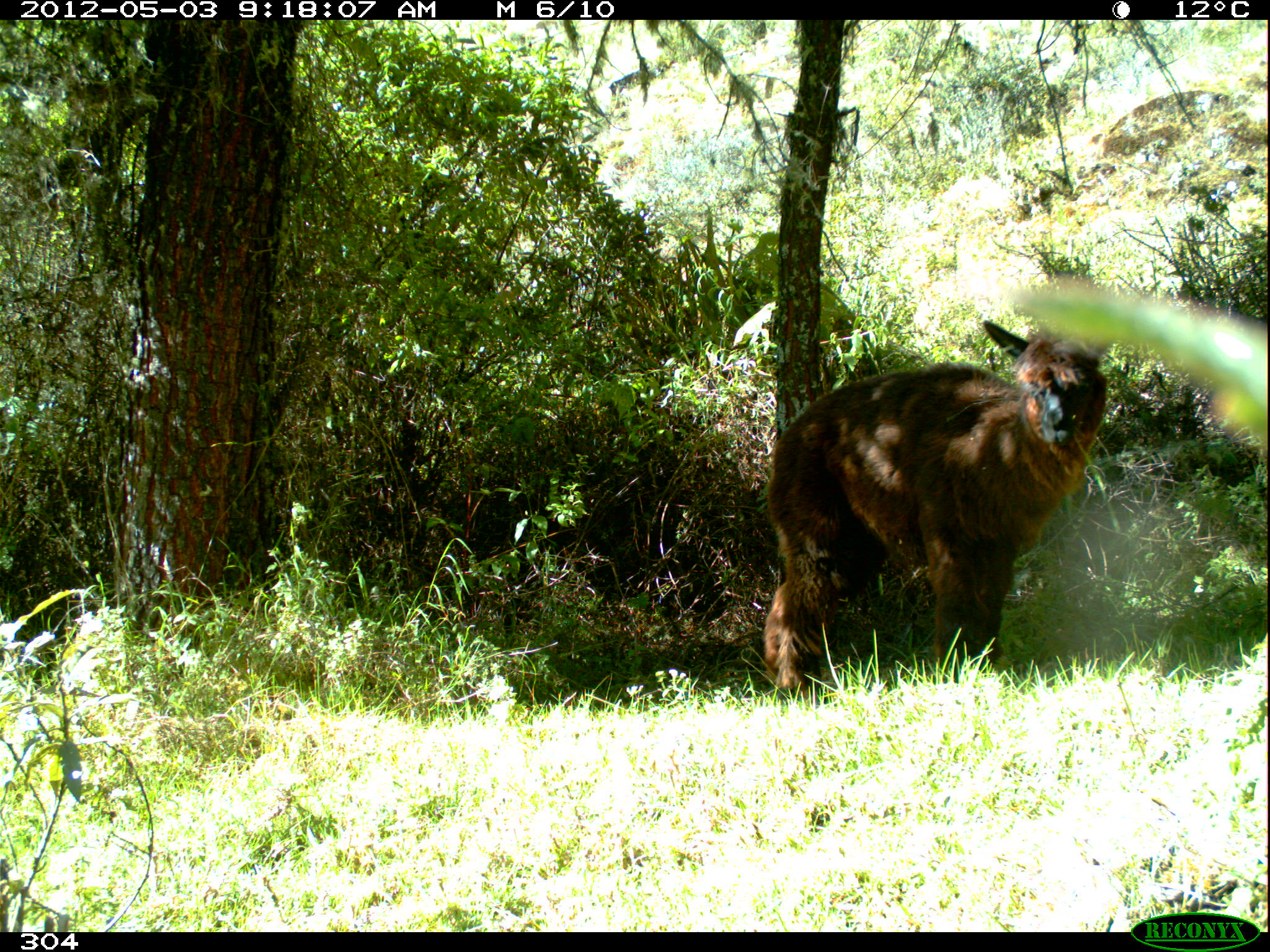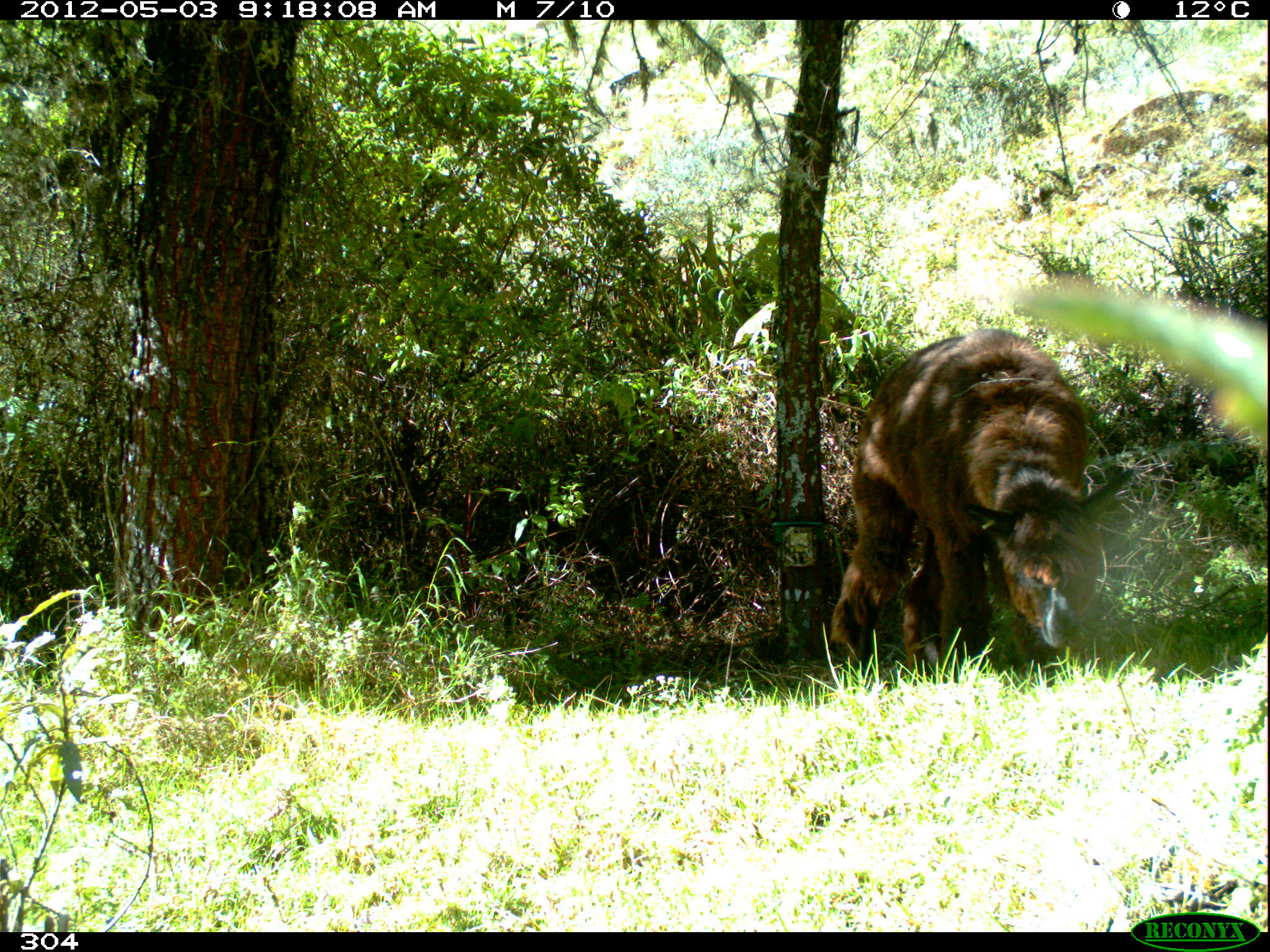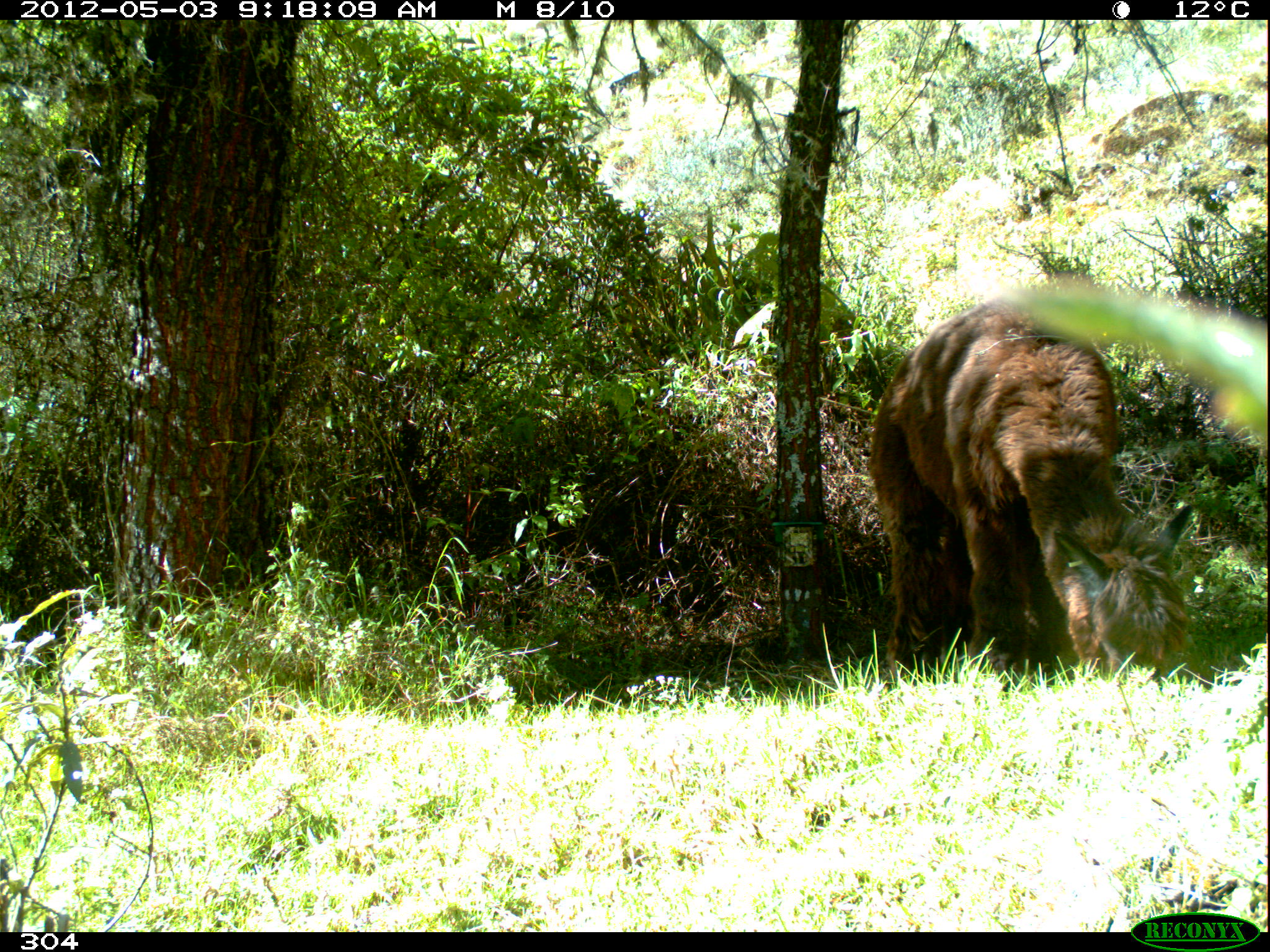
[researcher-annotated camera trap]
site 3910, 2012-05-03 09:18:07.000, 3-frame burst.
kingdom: Animalia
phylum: Chordata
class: Mammalia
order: Artiodactyla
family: Camelidae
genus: Vicugna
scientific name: Vicugna pacos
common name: alpaca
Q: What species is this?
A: Vicugna pacos (alpaca).